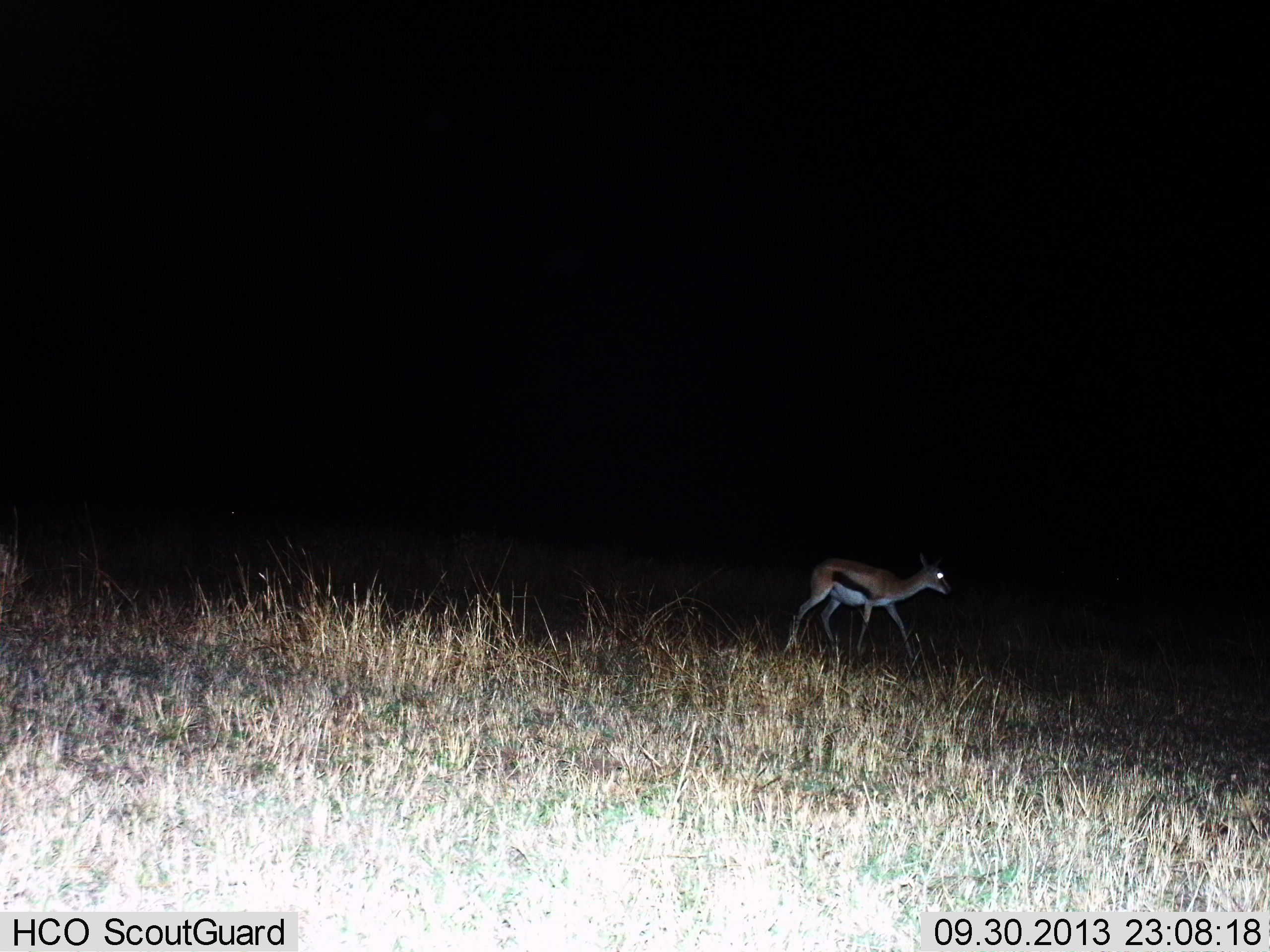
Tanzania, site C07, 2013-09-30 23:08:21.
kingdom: Animalia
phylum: Chordata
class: Mammalia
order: Artiodactyla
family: Bovidae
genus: Eudorcas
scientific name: Eudorcas thomsonii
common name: thomson's gazelle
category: gazellethomsons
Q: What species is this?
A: Gazellethomsons (thomson's gazelle) (Eudorcas thomsonii).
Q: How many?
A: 1.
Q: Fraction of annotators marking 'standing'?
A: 30%.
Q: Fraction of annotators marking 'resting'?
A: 0%.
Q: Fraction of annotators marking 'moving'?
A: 75%.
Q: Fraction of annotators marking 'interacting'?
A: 0%.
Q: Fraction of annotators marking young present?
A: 5%.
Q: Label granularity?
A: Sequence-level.